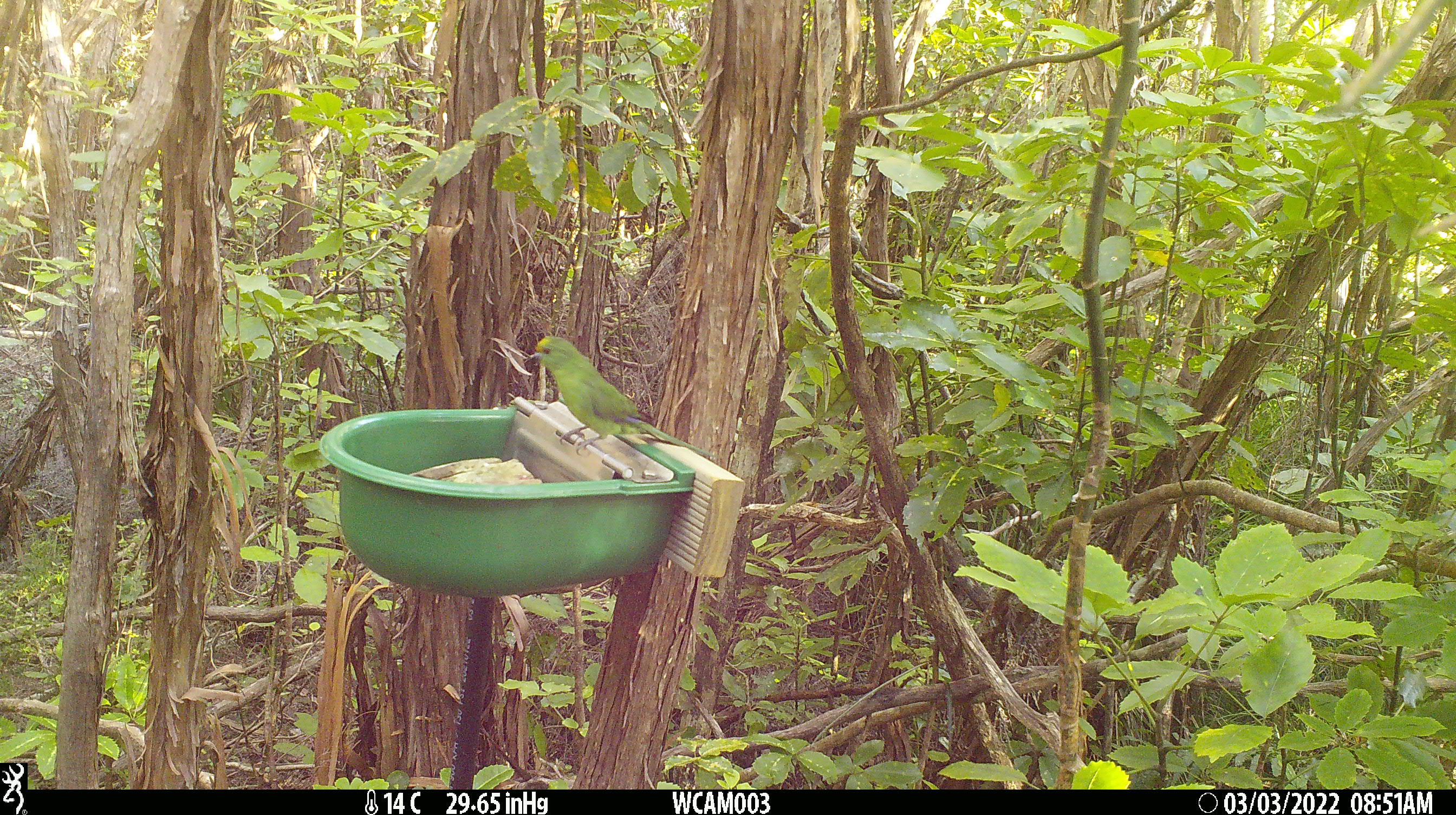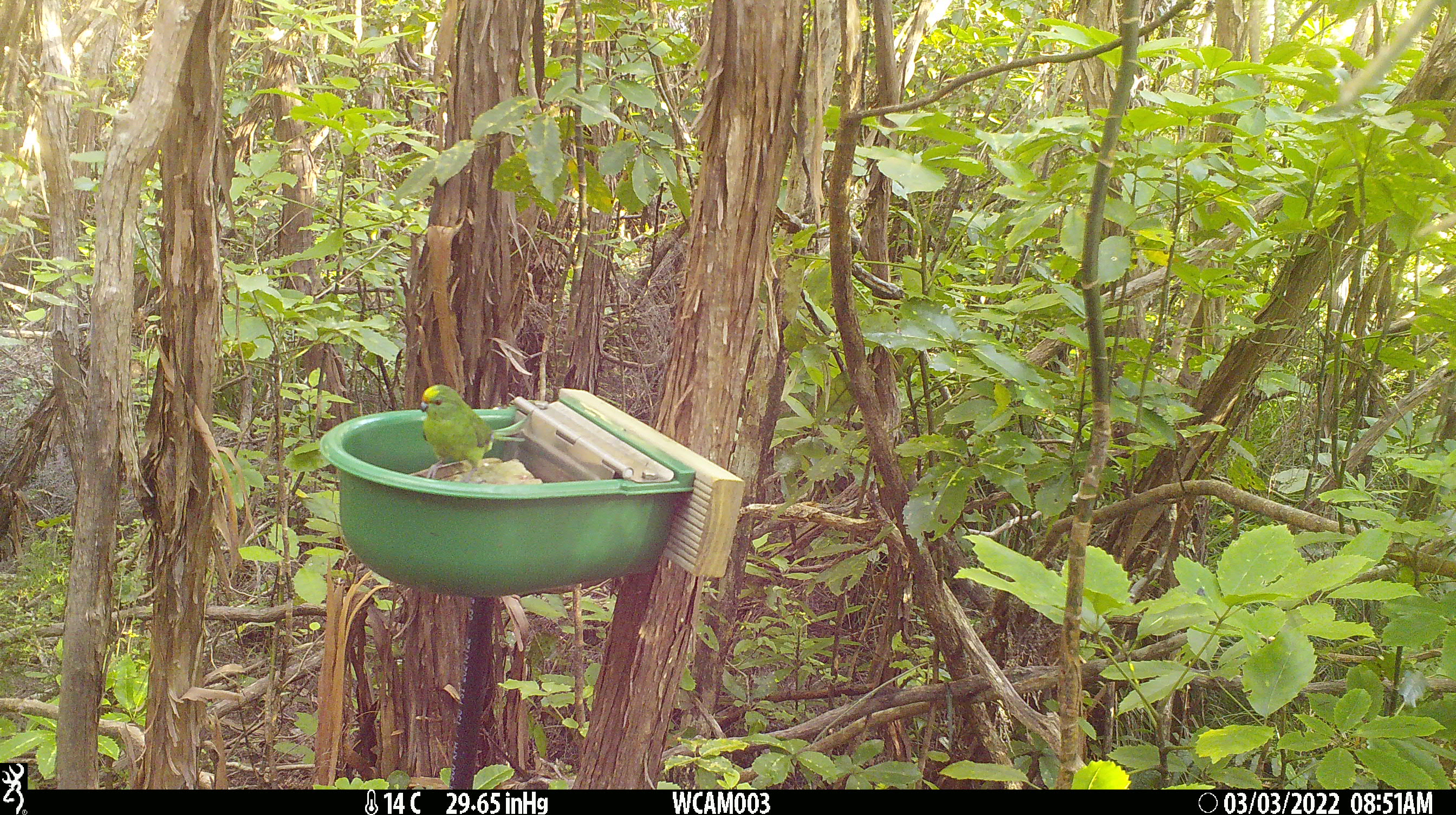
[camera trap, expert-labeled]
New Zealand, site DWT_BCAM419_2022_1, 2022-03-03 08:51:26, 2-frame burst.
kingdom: Animalia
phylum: Chordata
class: Aves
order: Psittaciformes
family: Psittaculidae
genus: Cyanoramphus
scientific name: Cyanoramphus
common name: parakeet